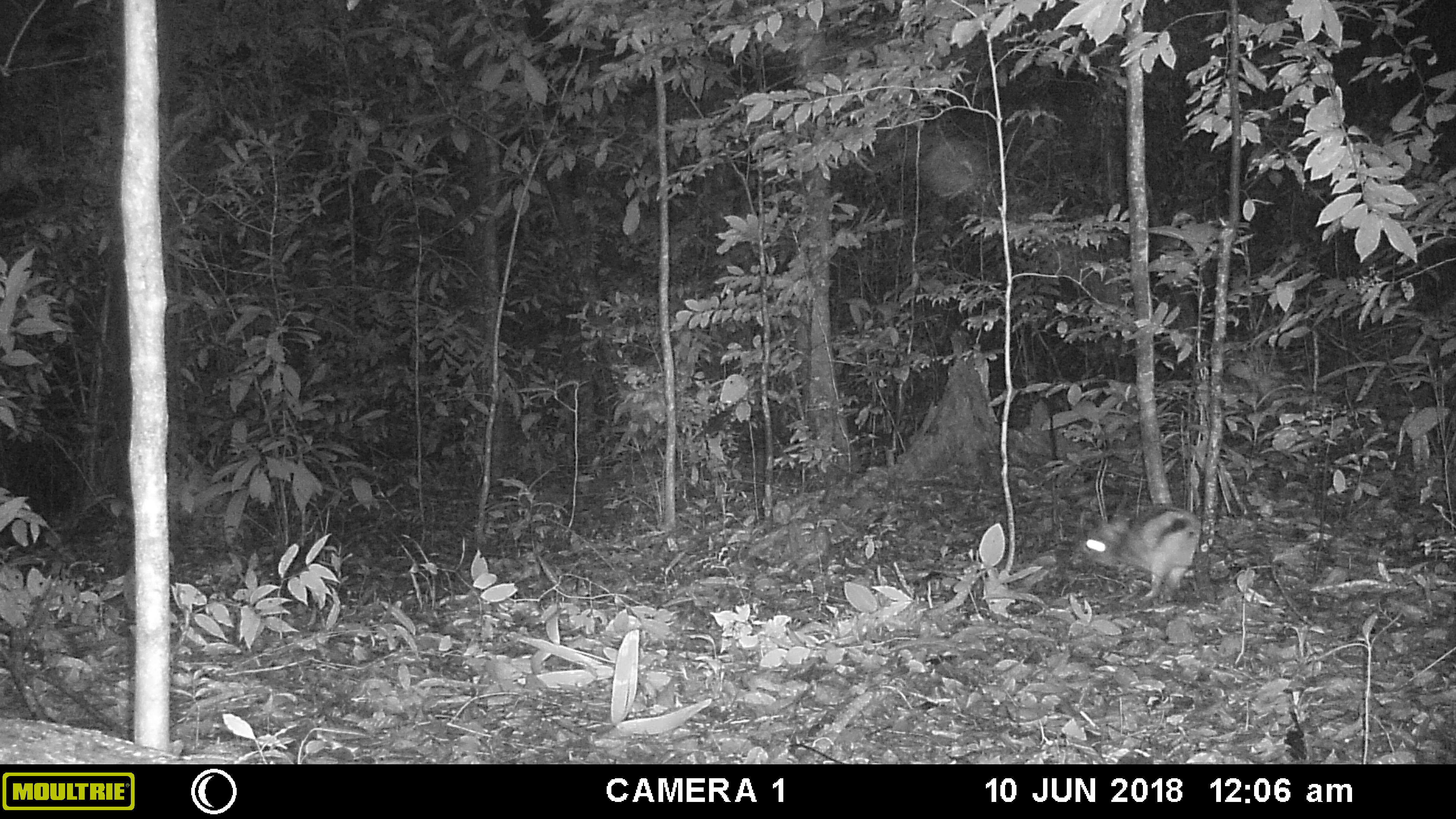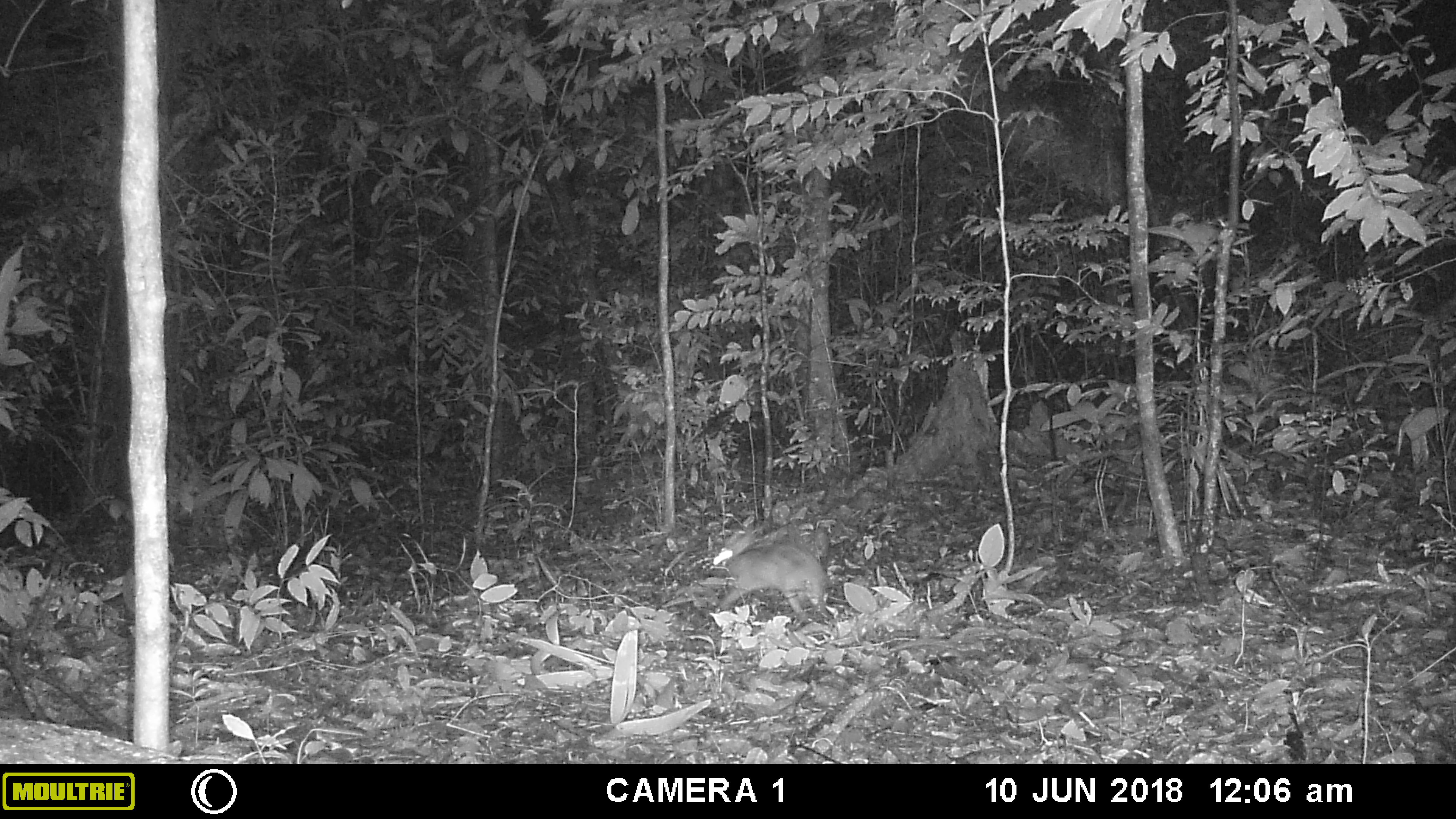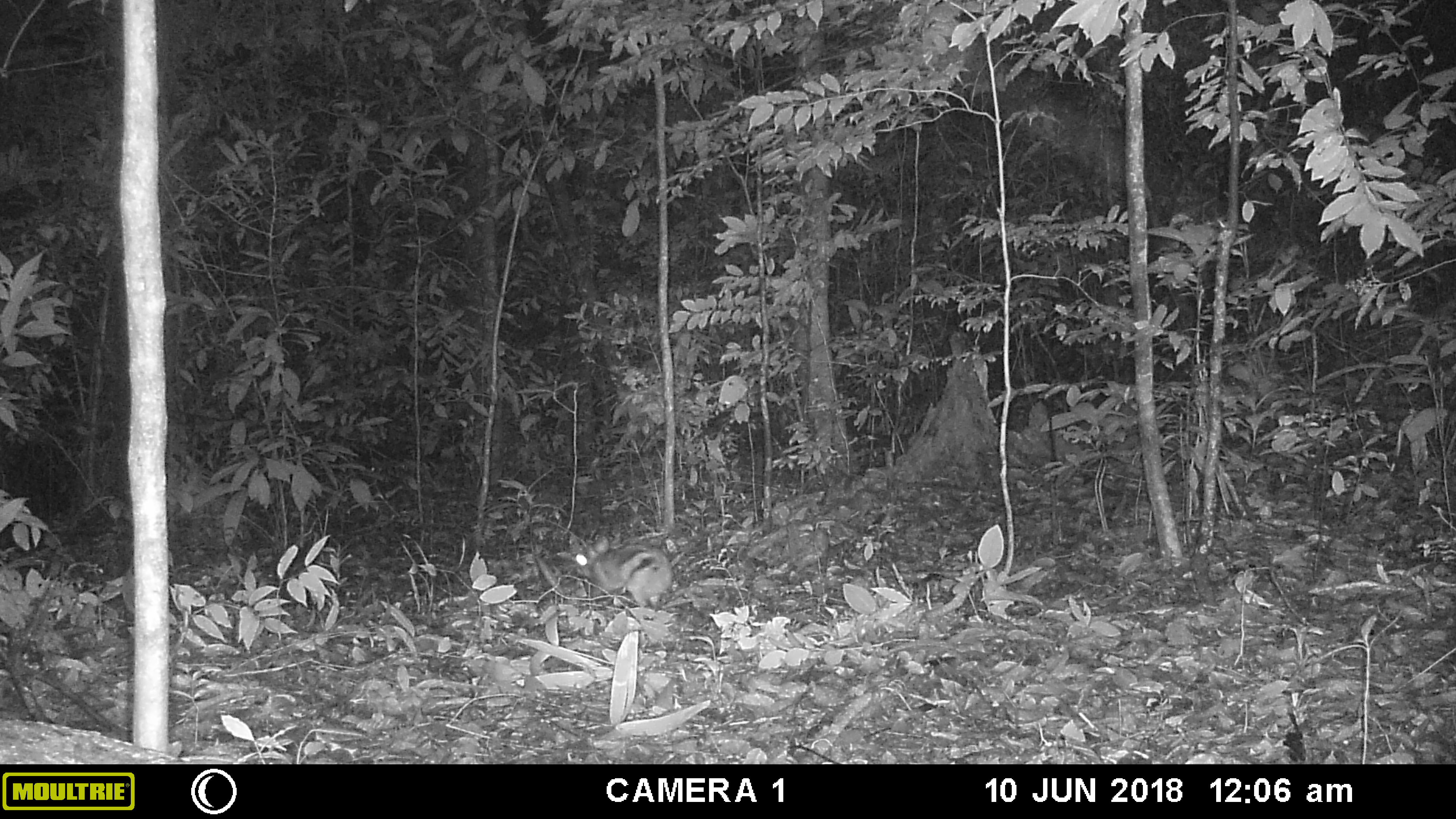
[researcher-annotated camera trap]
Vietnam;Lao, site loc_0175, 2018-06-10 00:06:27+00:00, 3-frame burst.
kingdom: Animalia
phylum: Chordata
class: Mammalia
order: Lagomorpha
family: Leporidae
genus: Nesolagus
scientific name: Nesolagus timminsi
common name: annamite striped rabbit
Annamite striped rabbit (Nesolagus timminsi). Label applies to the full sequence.